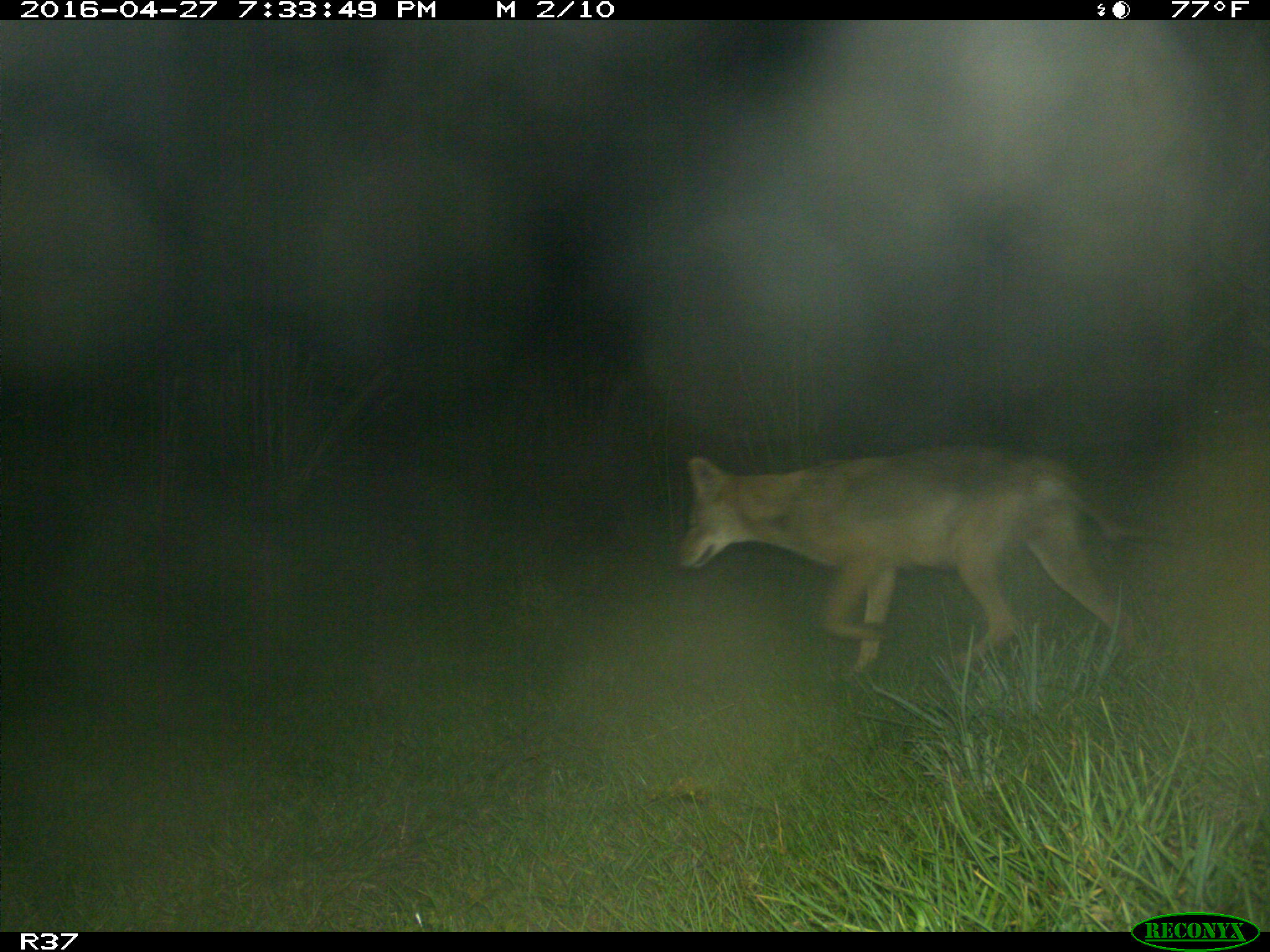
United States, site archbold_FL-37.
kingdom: Animalia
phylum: Chordata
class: Mammalia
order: Carnivora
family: Canidae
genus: Canis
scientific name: Canis latrans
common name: coyote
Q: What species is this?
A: Canis latrans (coyote).